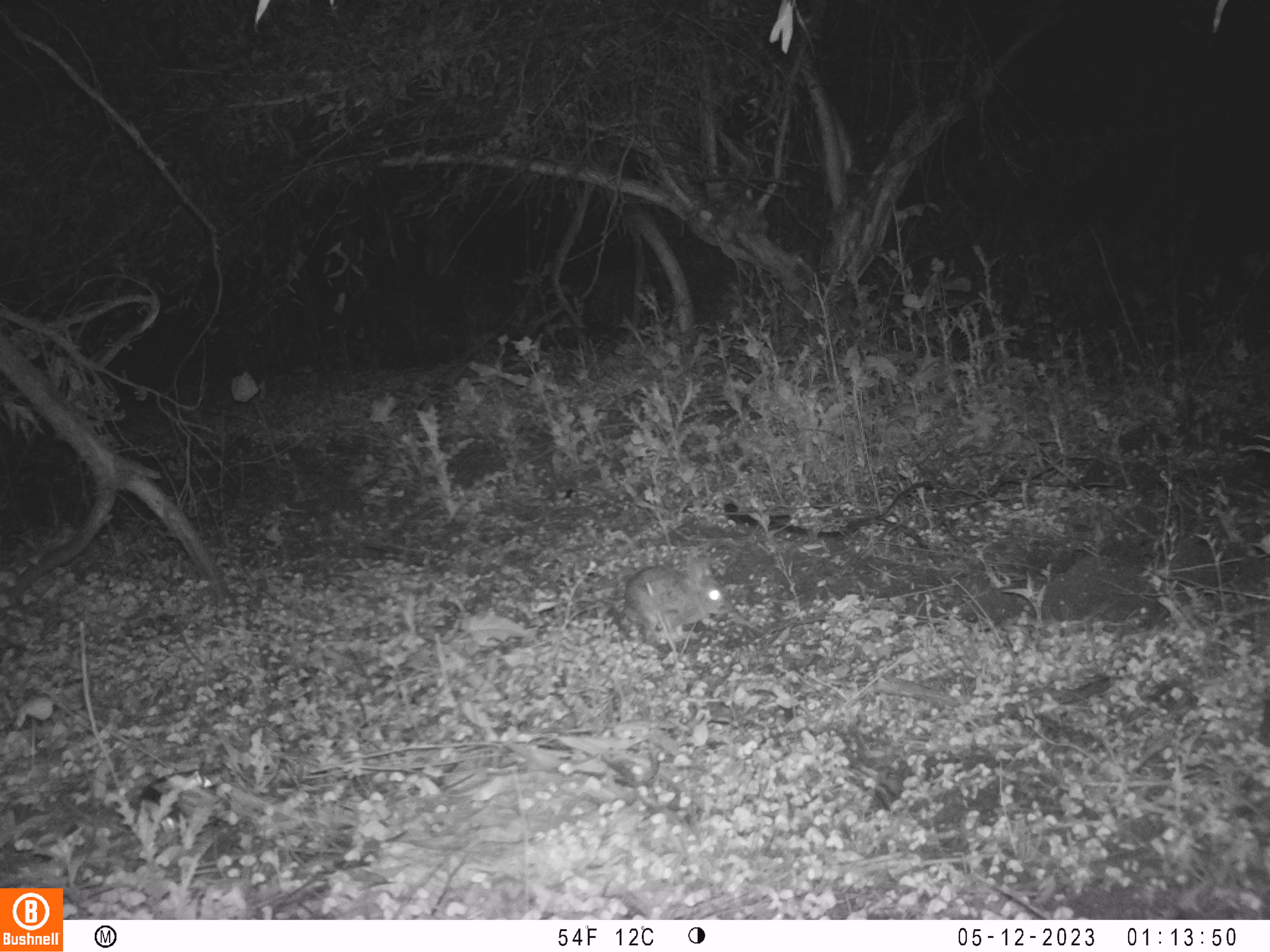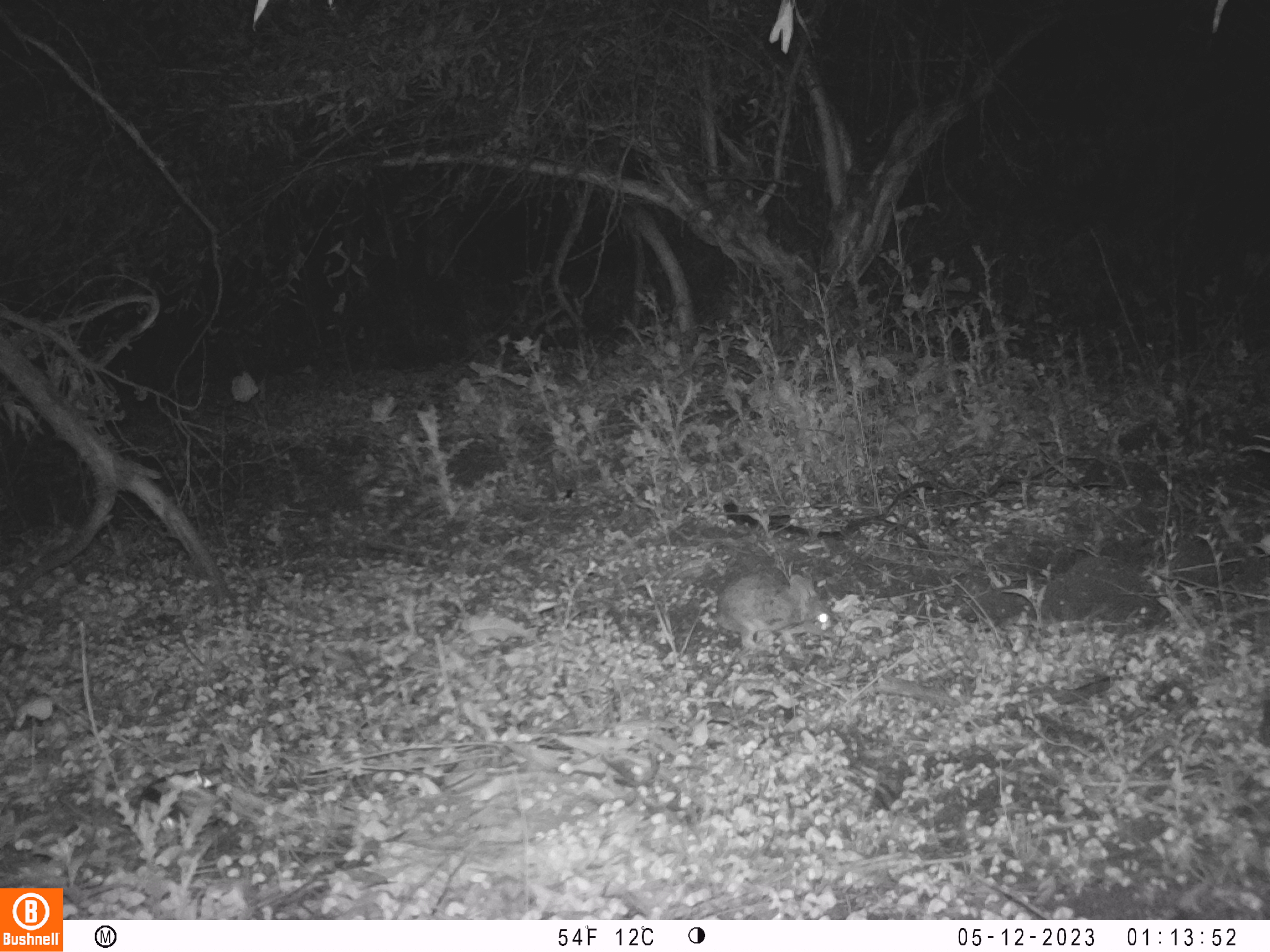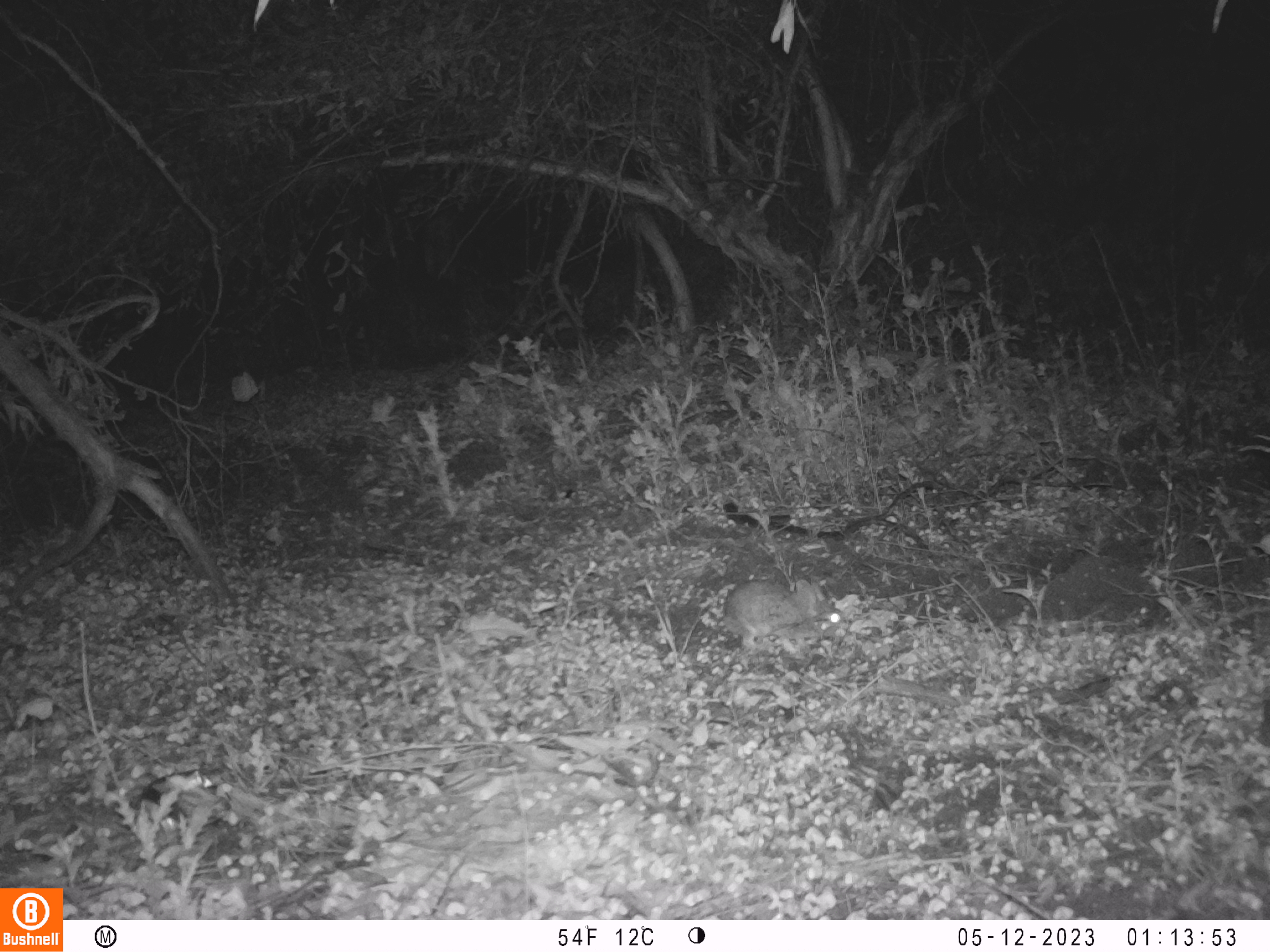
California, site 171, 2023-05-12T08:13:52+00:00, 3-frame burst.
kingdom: Animalia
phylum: Chordata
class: Mammalia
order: Lagomorpha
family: Leporidae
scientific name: Leporidae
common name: rabbit